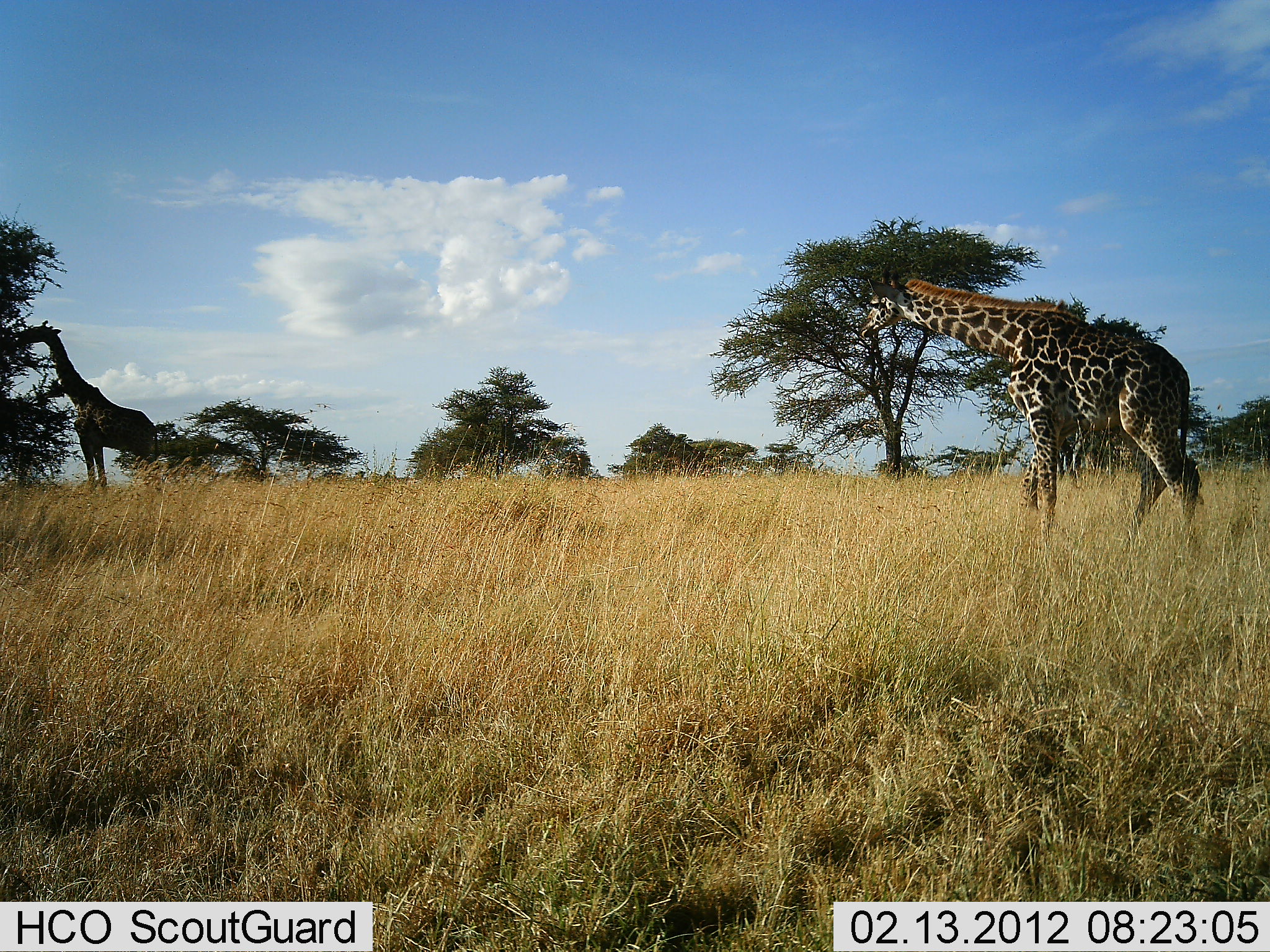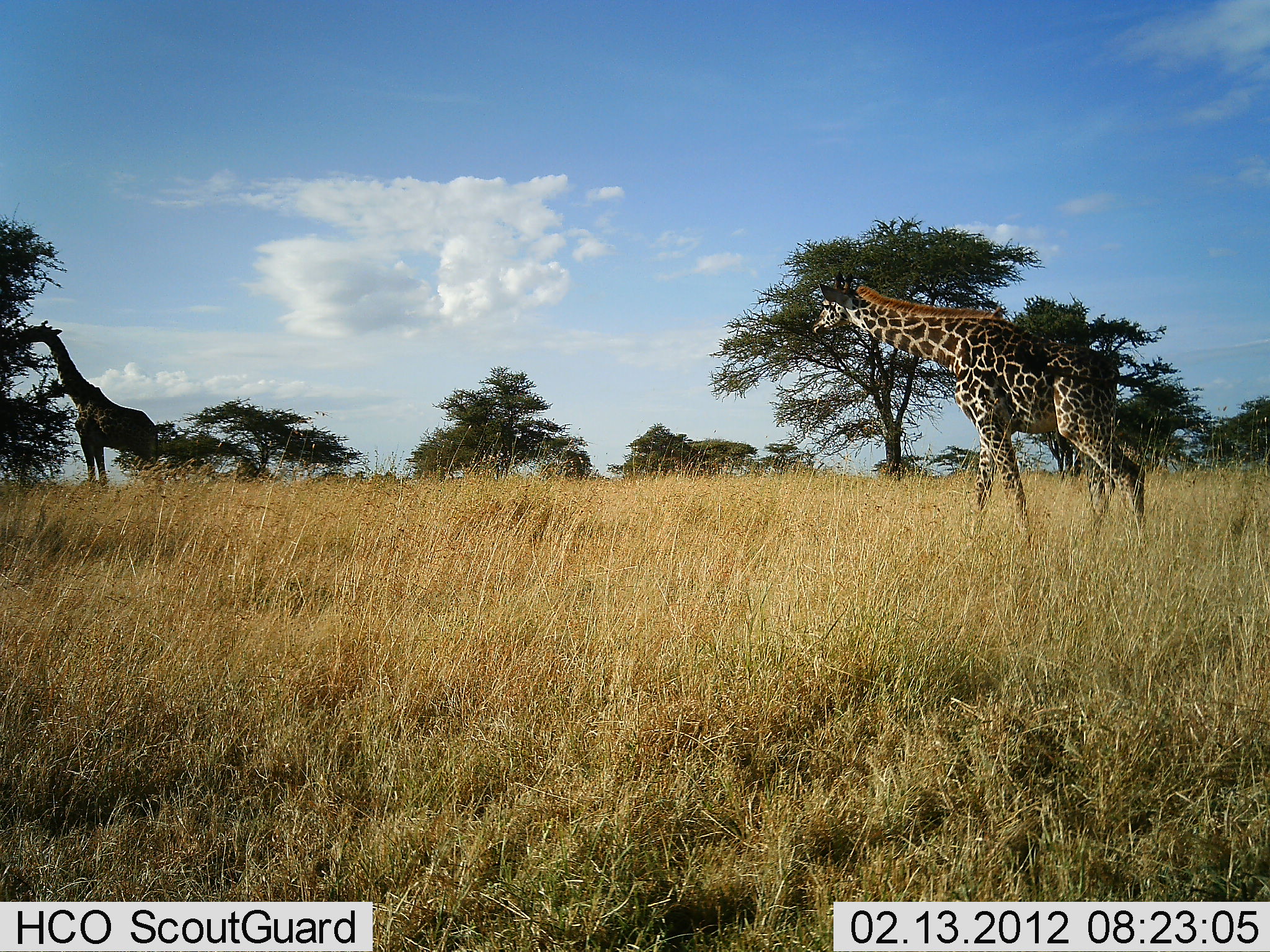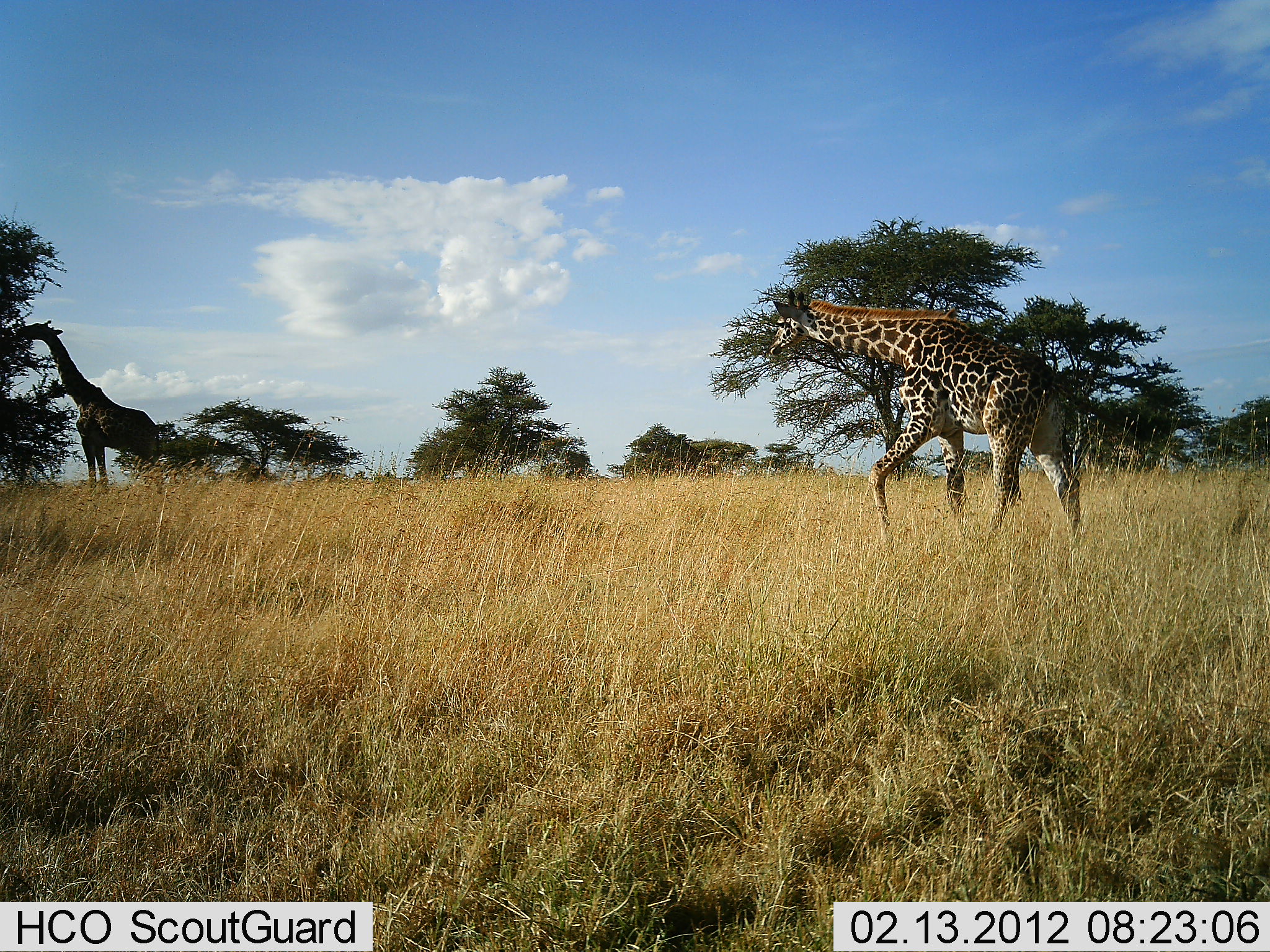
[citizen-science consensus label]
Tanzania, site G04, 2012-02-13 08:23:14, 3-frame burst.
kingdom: Animalia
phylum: Chordata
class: Mammalia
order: Artiodactyla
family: Giraffidae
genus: Giraffa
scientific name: Giraffa camelopardalis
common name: giraffe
Giraffe (Giraffa camelopardalis), count 2. Behavior (volunteer vote fractions): standing 23%, resting 0%, moving 86%, interacting 0%. Young present (vote fraction): 0%. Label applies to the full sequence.